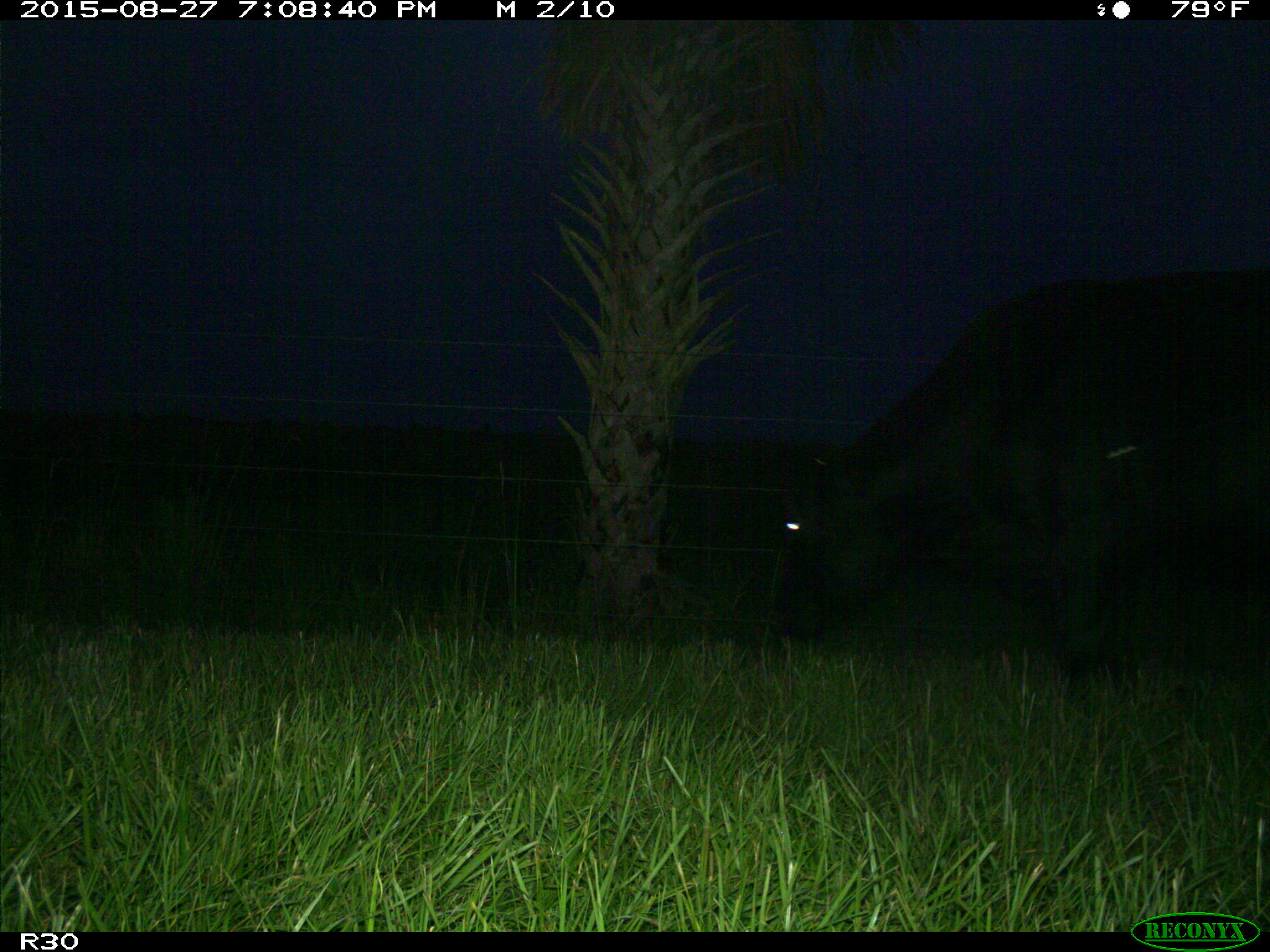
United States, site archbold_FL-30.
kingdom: Animalia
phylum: Chordata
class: Mammalia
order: Artiodactyla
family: Bovidae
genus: Bos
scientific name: Bos taurus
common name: domestic cow